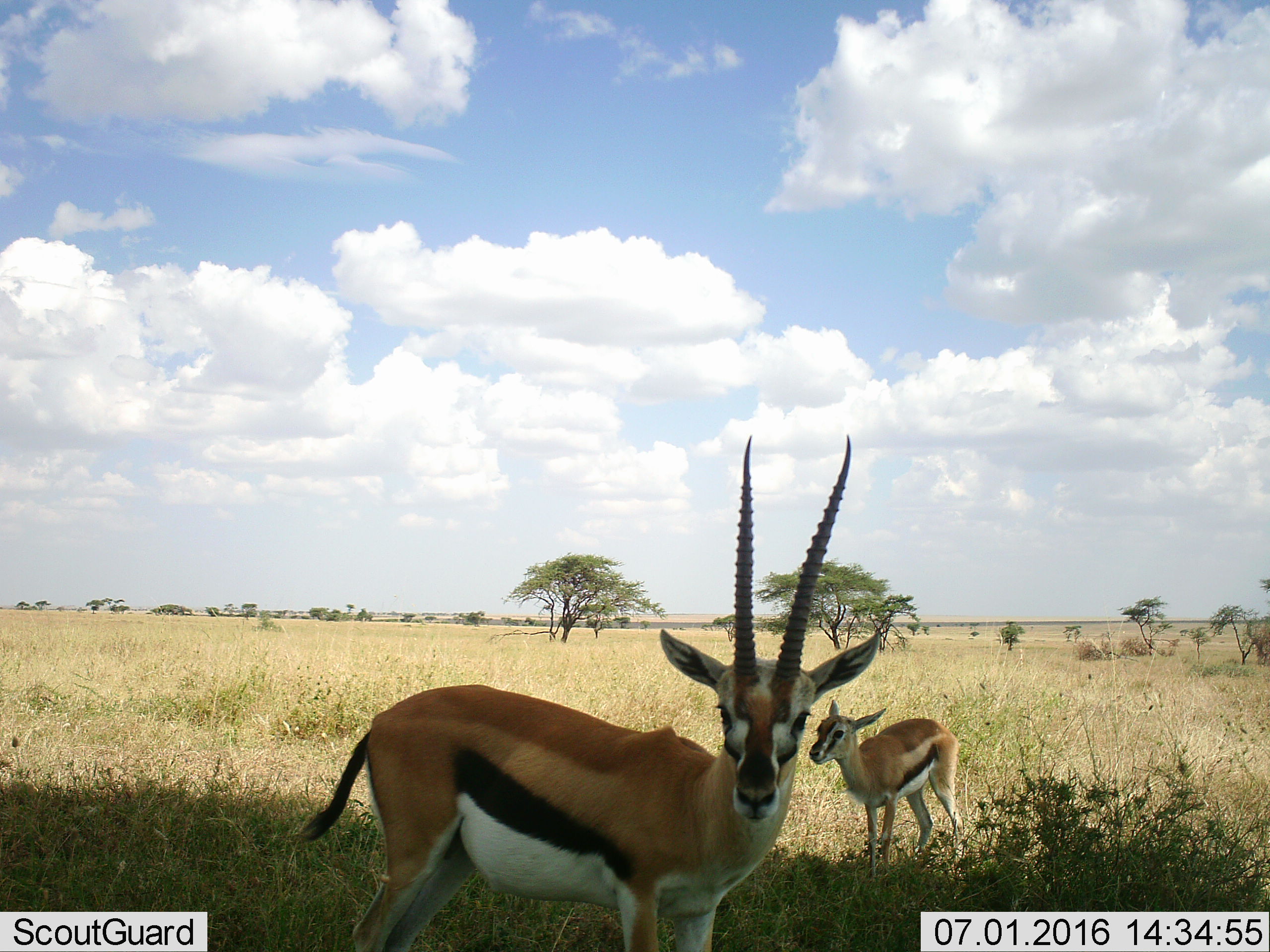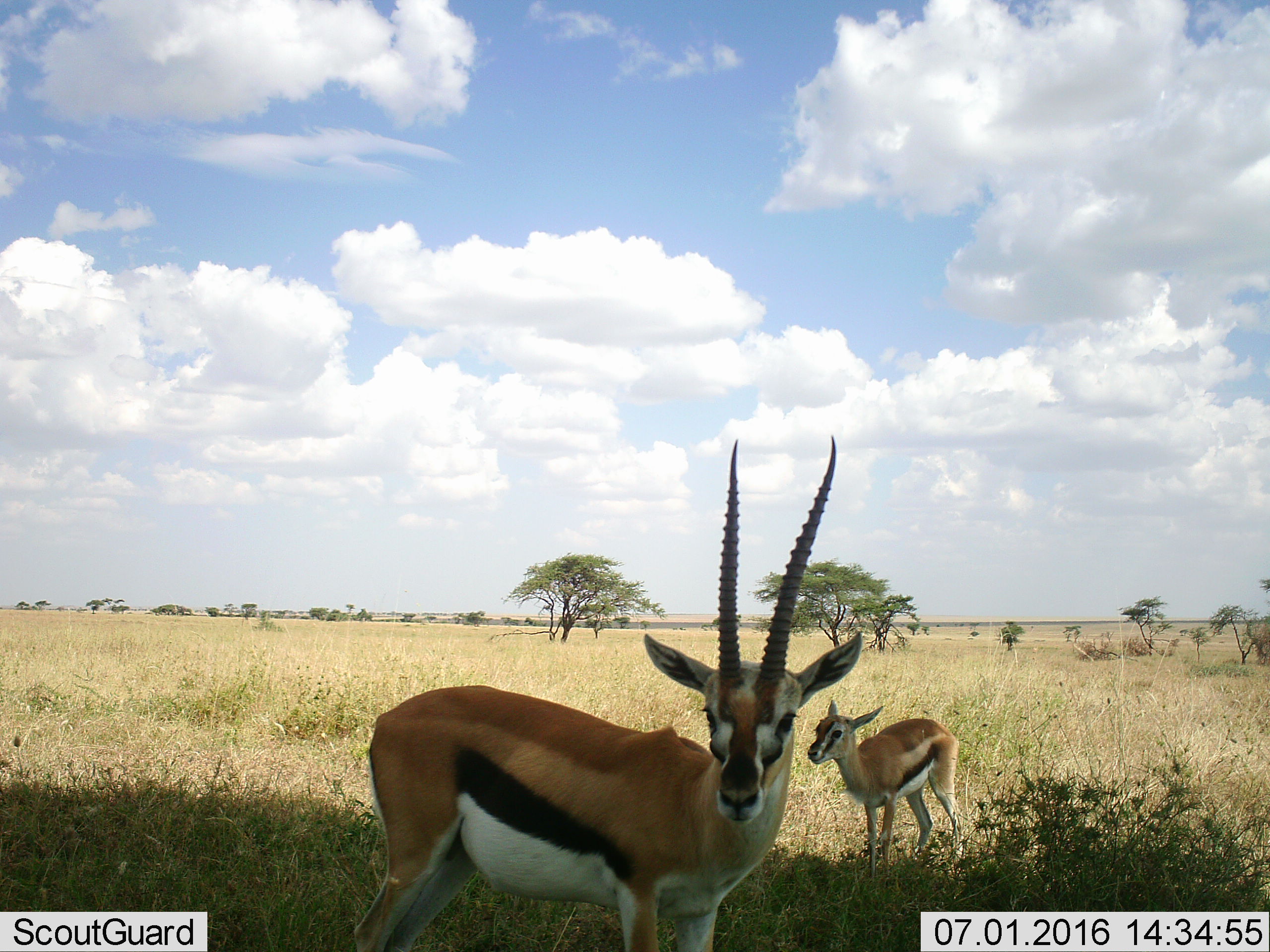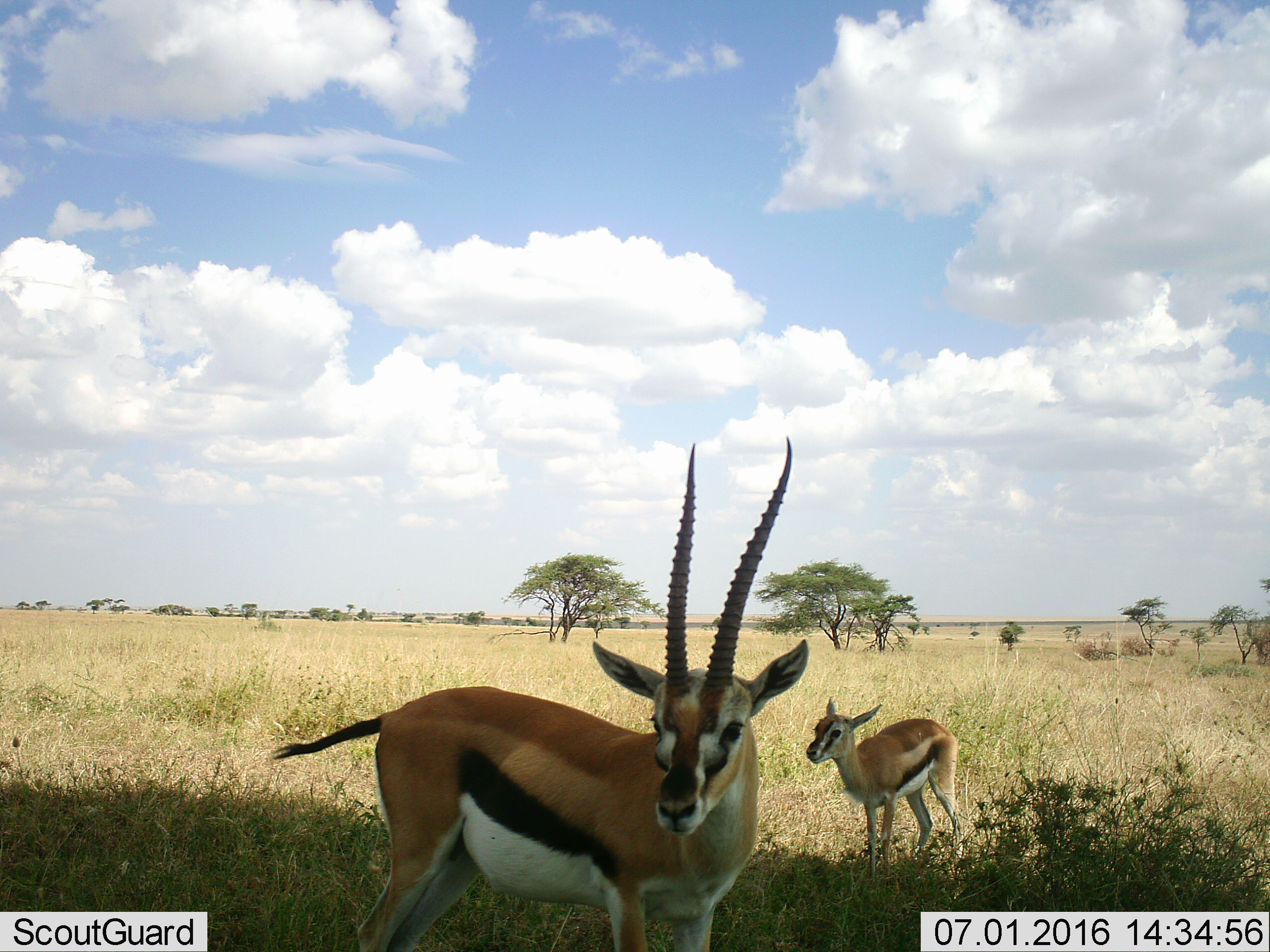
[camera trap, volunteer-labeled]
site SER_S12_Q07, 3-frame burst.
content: unidentified animal